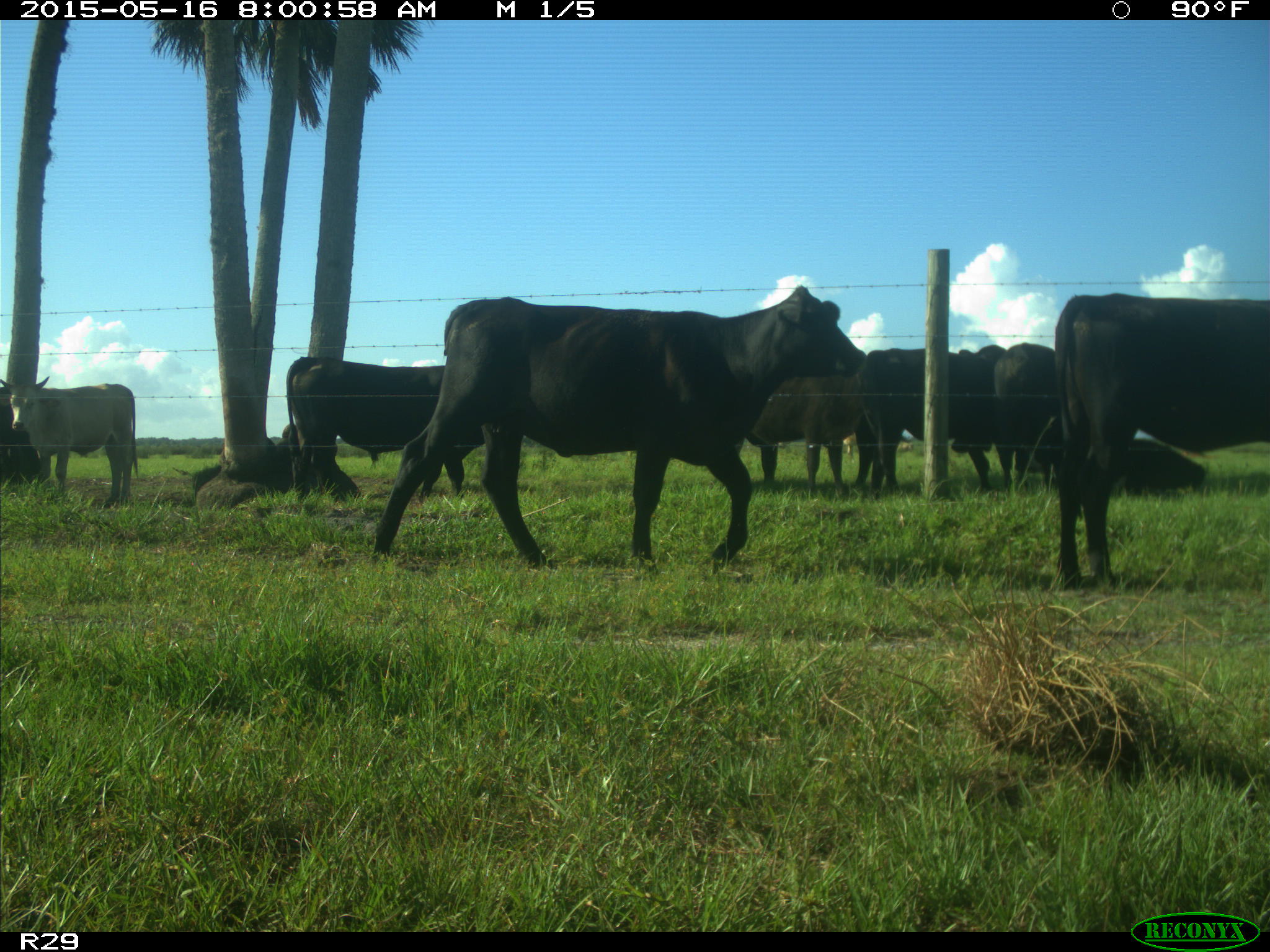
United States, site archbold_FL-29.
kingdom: Animalia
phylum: Chordata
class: Mammalia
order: Artiodactyla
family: Bovidae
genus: Bos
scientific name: Bos taurus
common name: domestic cow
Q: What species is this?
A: Bos taurus (domestic cow).